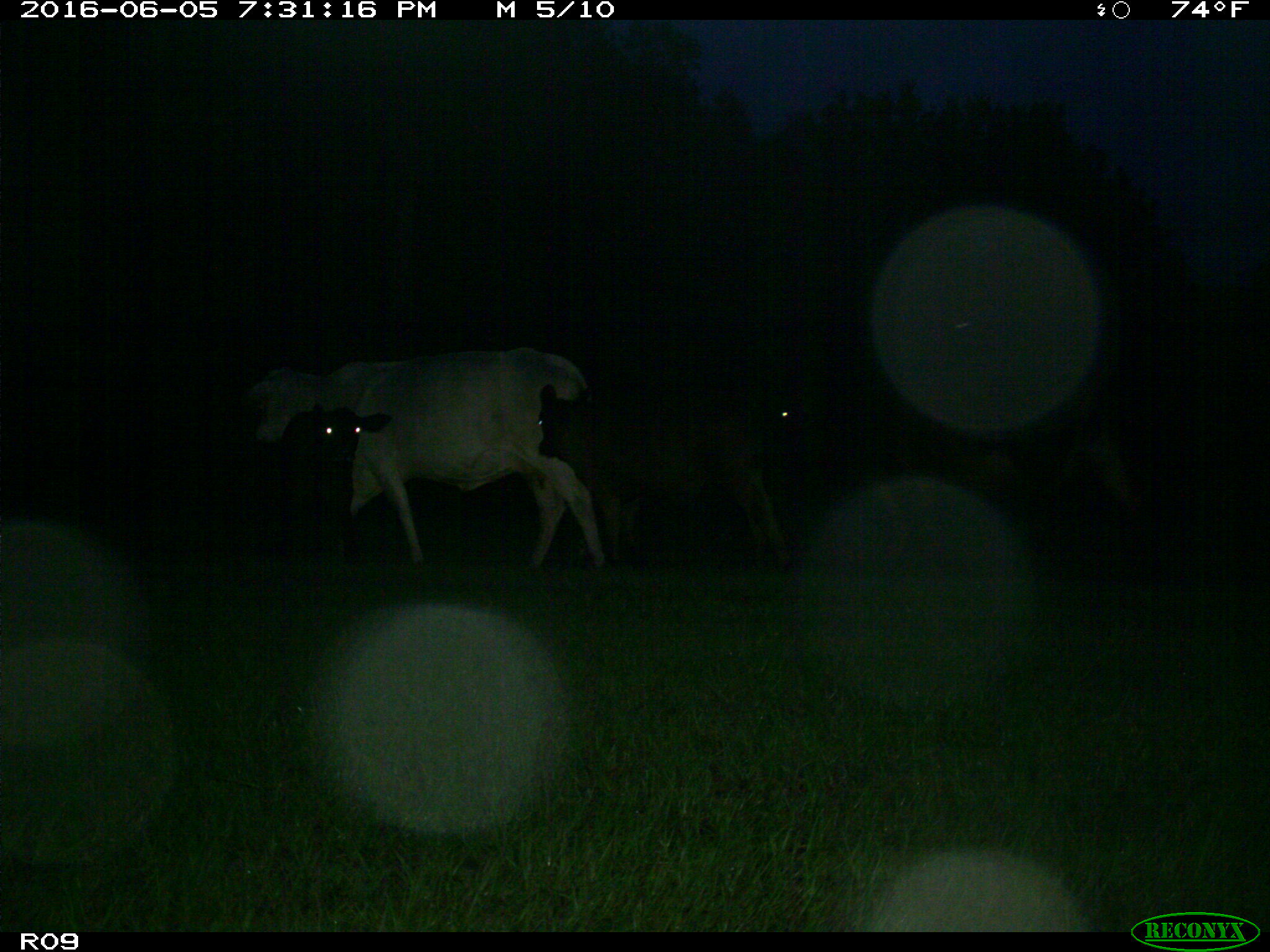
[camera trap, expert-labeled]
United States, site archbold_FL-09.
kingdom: Animalia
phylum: Chordata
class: Mammalia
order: Artiodactyla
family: Bovidae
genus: Bos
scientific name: Bos taurus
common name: domestic cow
Bos taurus (domestic cow).